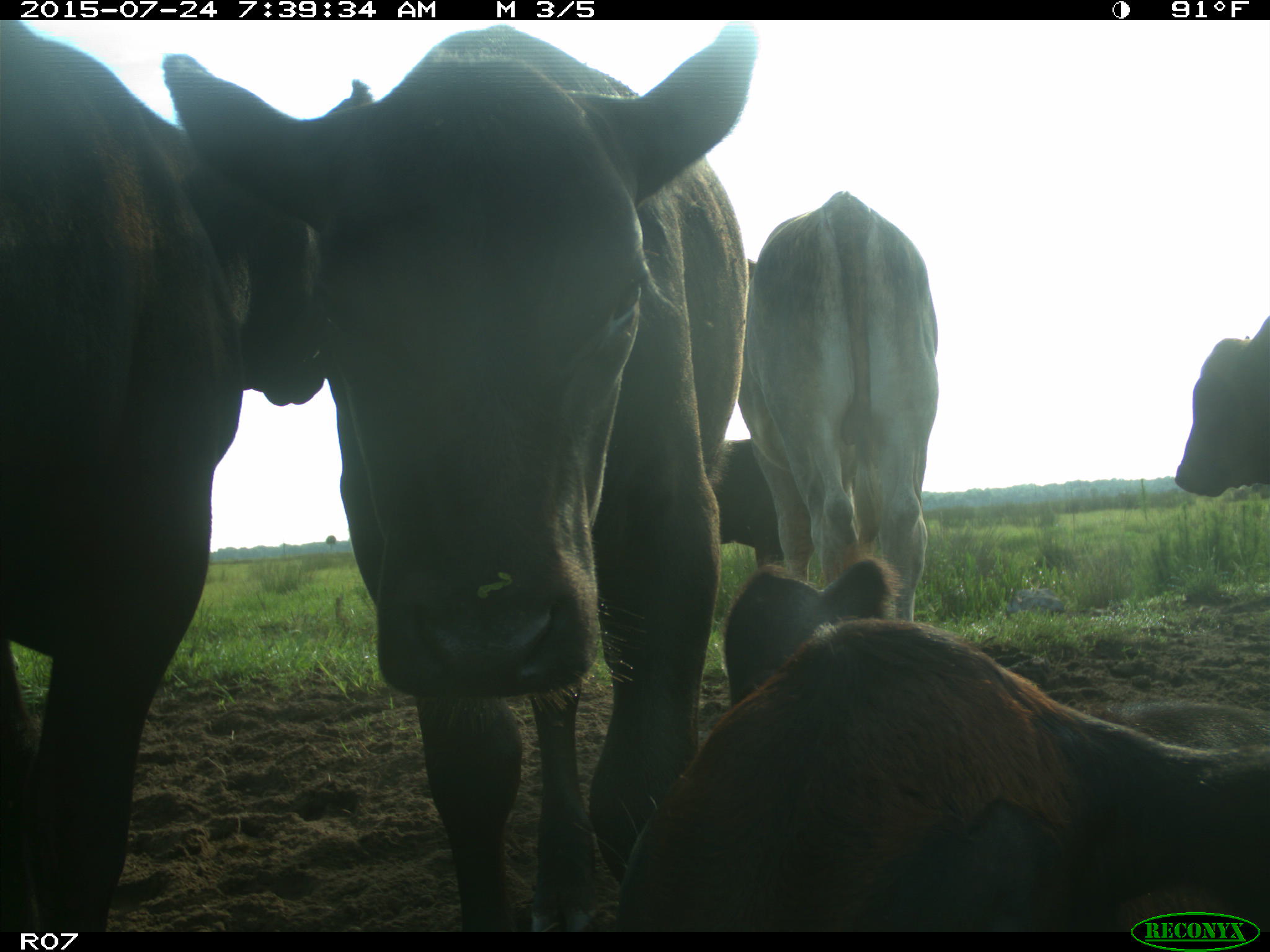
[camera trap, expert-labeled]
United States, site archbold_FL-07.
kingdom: Animalia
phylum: Chordata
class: Mammalia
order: Artiodactyla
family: Bovidae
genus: Bos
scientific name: Bos taurus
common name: domestic cow